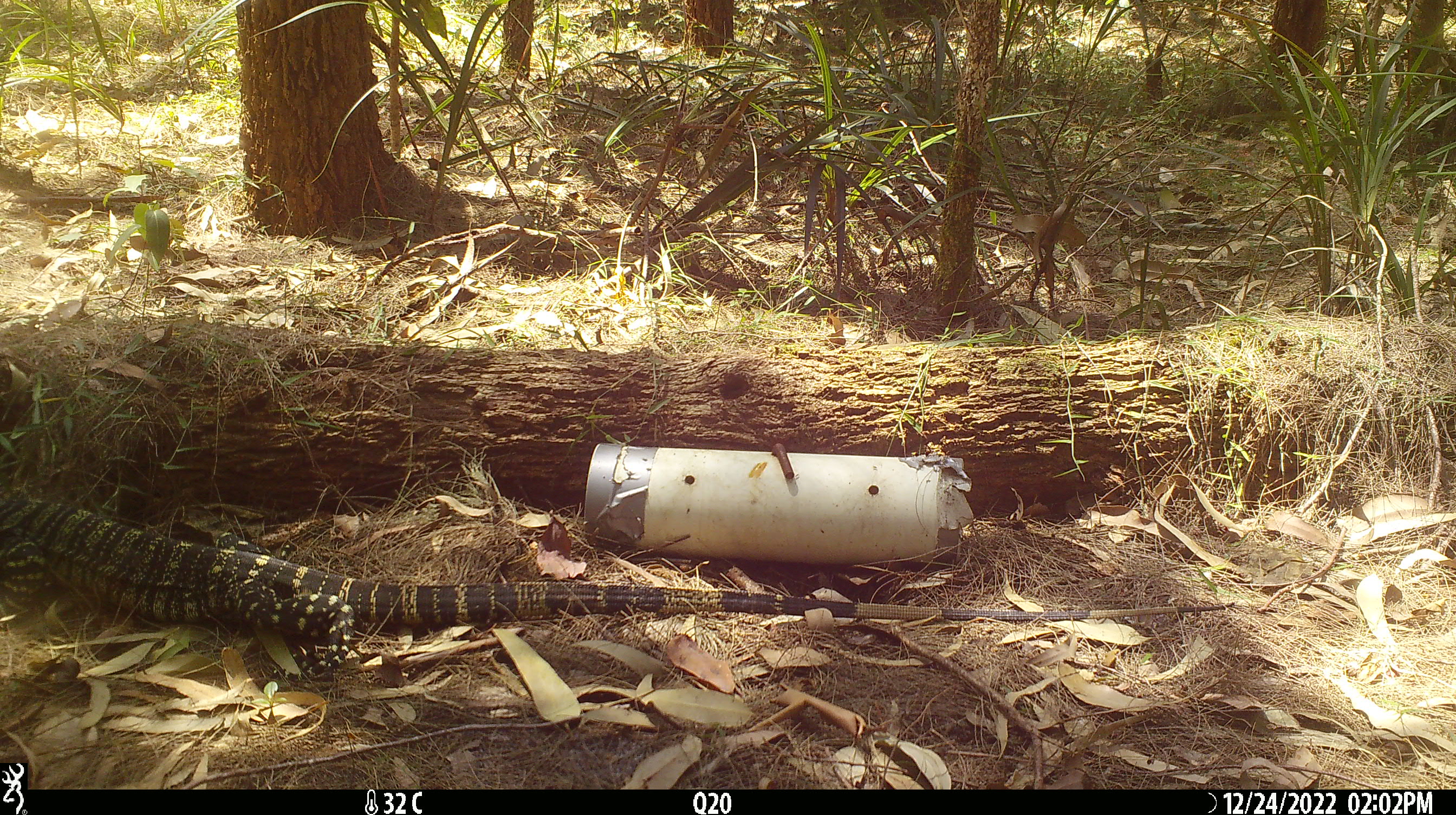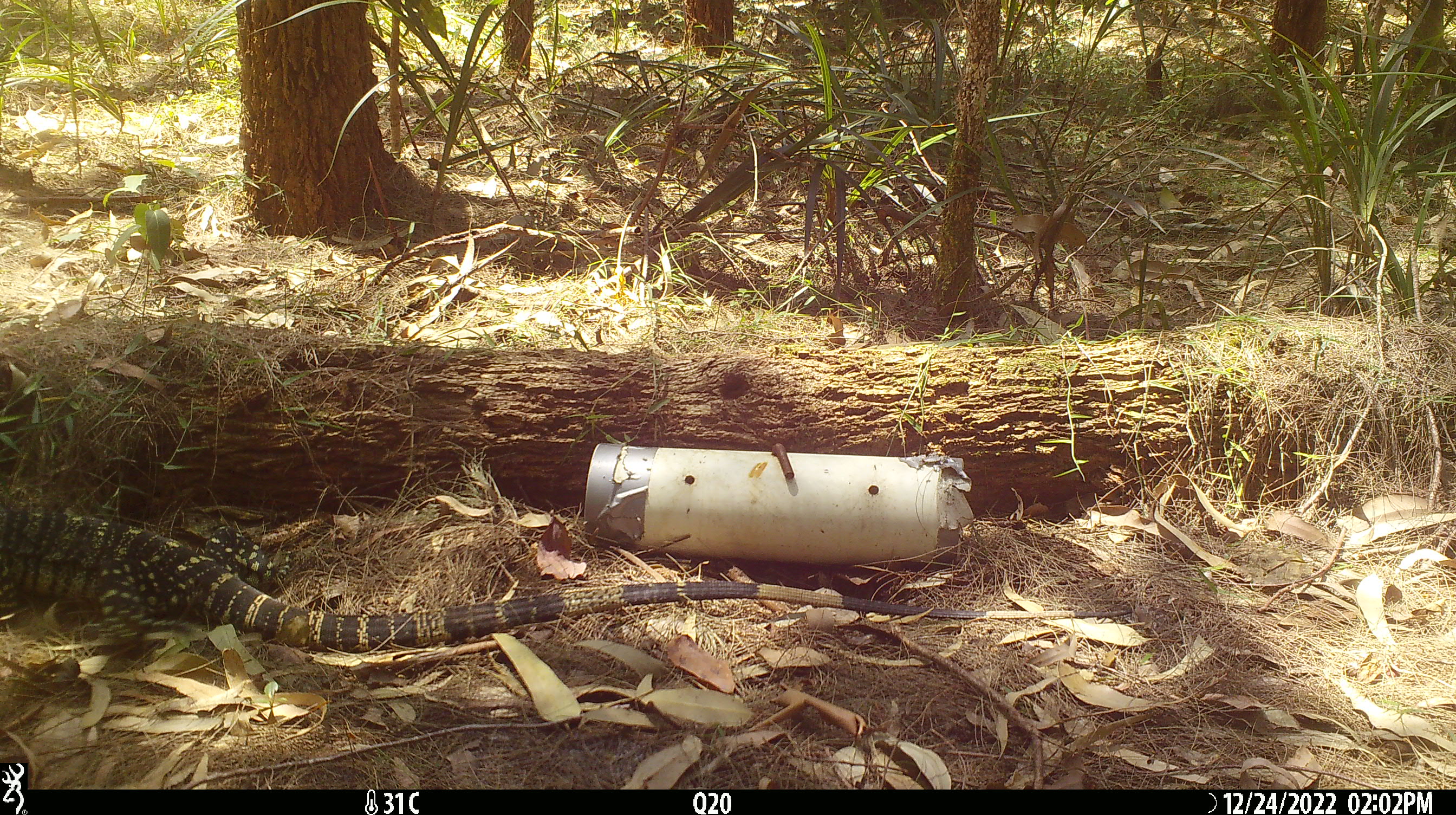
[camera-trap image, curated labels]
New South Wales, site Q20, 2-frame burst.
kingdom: Animalia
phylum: Chordata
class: Reptilia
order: Squamata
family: Varanidae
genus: Varanus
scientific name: Varanus varius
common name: lace monitor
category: goanna